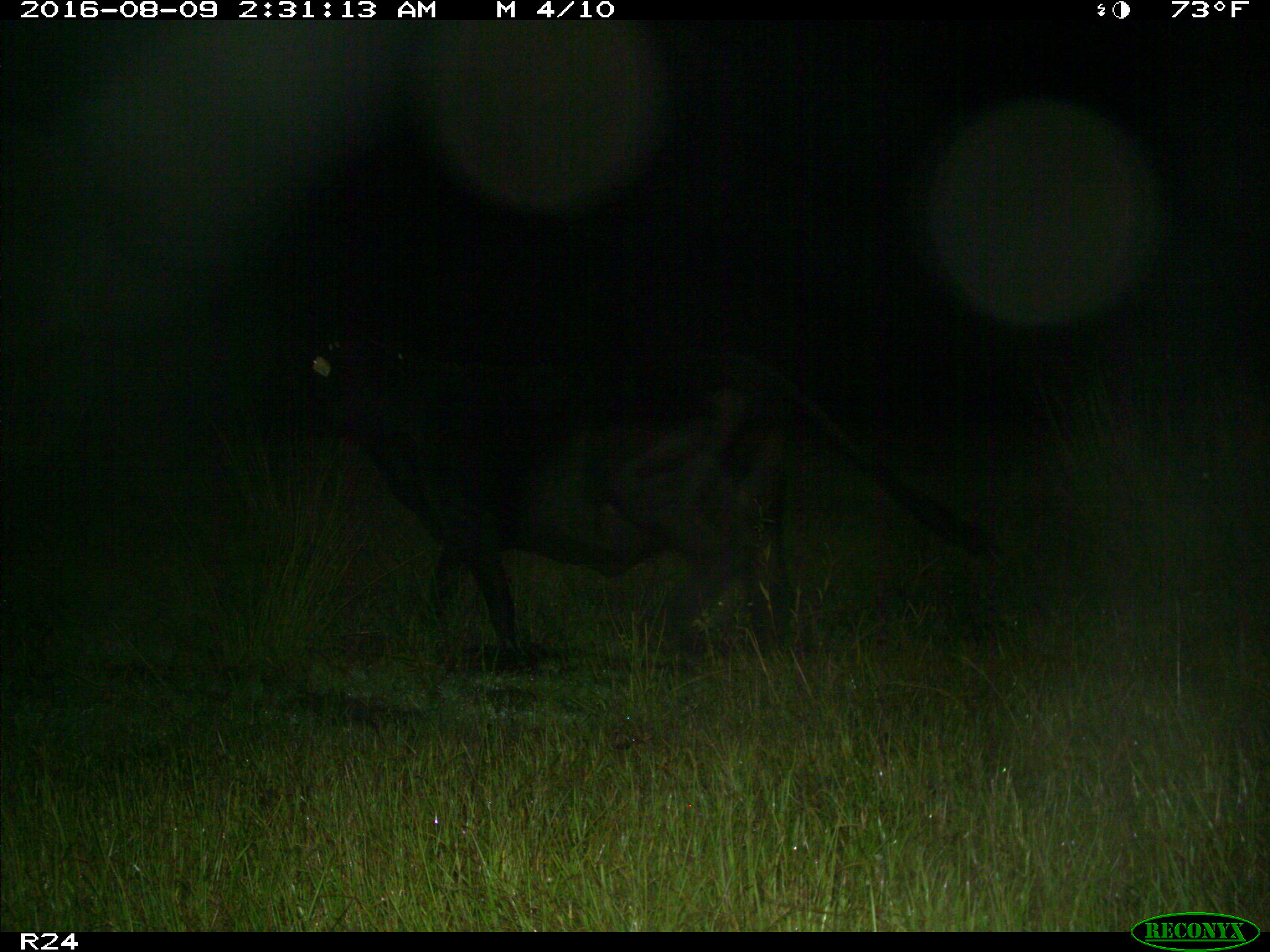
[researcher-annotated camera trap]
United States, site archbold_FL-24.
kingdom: Animalia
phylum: Chordata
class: Mammalia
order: Artiodactyla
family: Bovidae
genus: Bos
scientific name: Bos taurus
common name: domestic cow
Bos taurus (domestic cow).